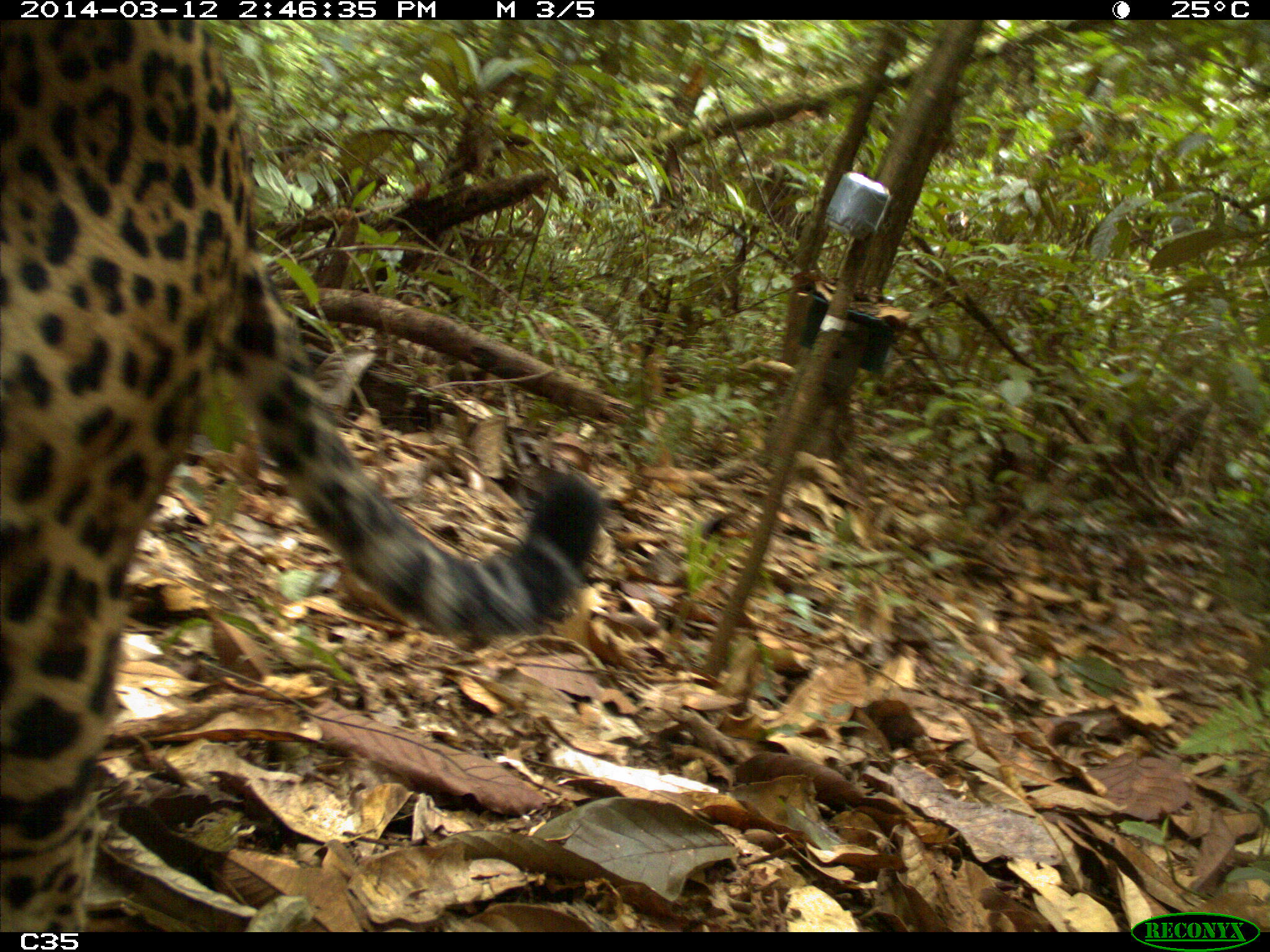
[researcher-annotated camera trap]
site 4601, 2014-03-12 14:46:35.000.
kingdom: Animalia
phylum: Chordata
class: Mammalia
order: Carnivora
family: Felidae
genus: Panthera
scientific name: Panthera onca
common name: jaguar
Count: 1.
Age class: adult.